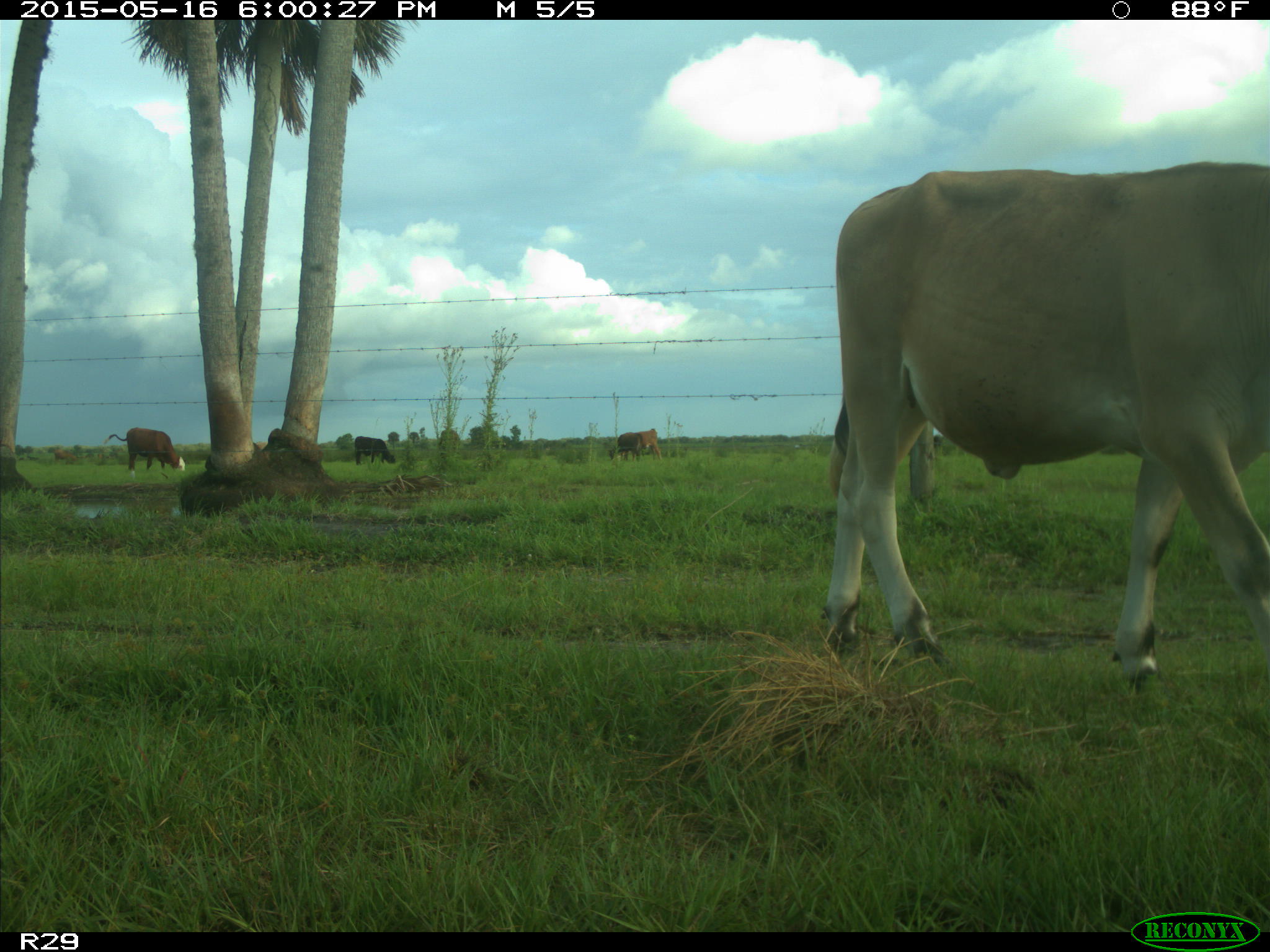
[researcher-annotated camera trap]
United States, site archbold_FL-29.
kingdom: Animalia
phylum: Chordata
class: Mammalia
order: Artiodactyla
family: Bovidae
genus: Bos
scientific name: Bos taurus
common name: domestic cow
Bos taurus (domestic cow).